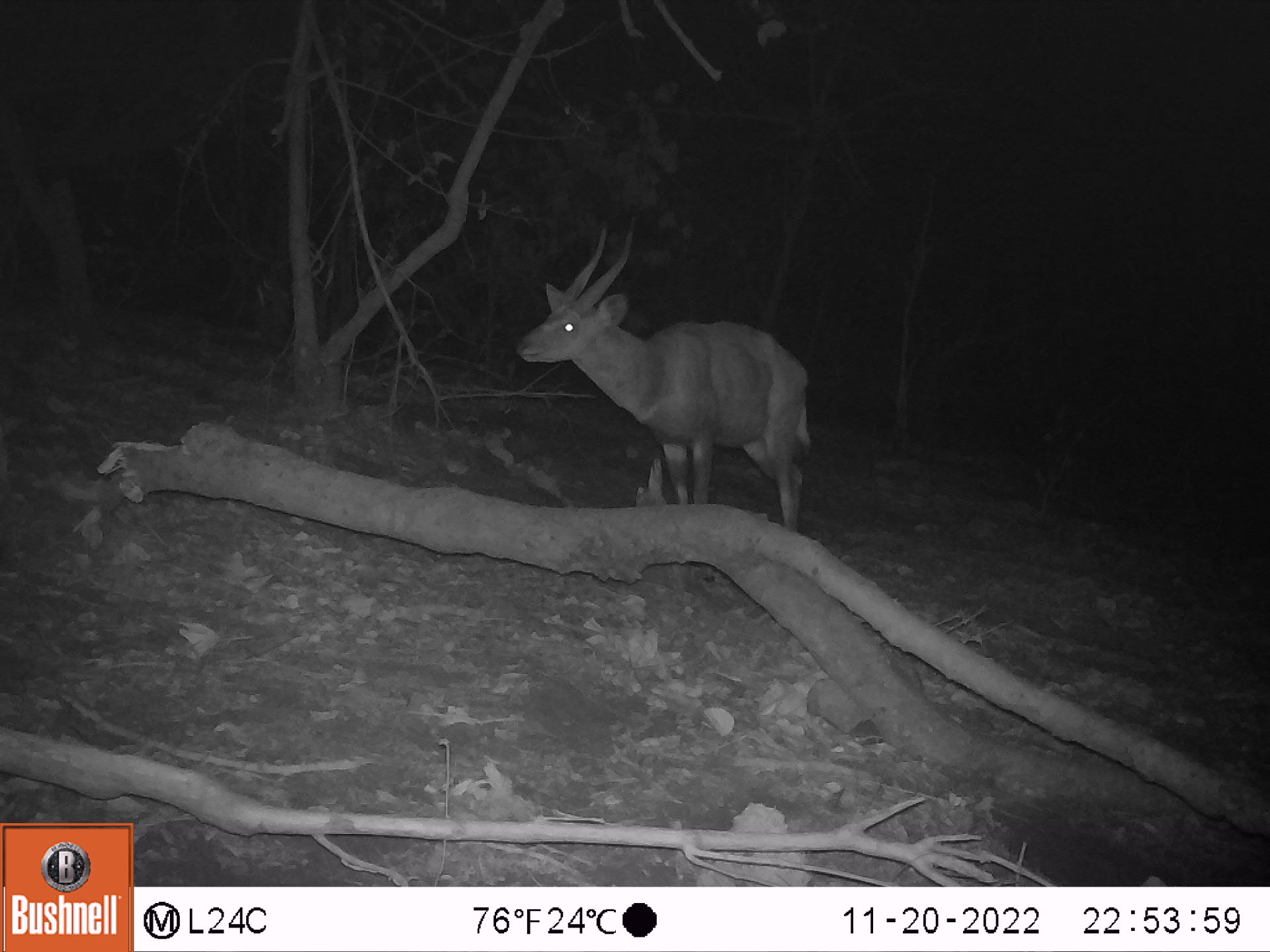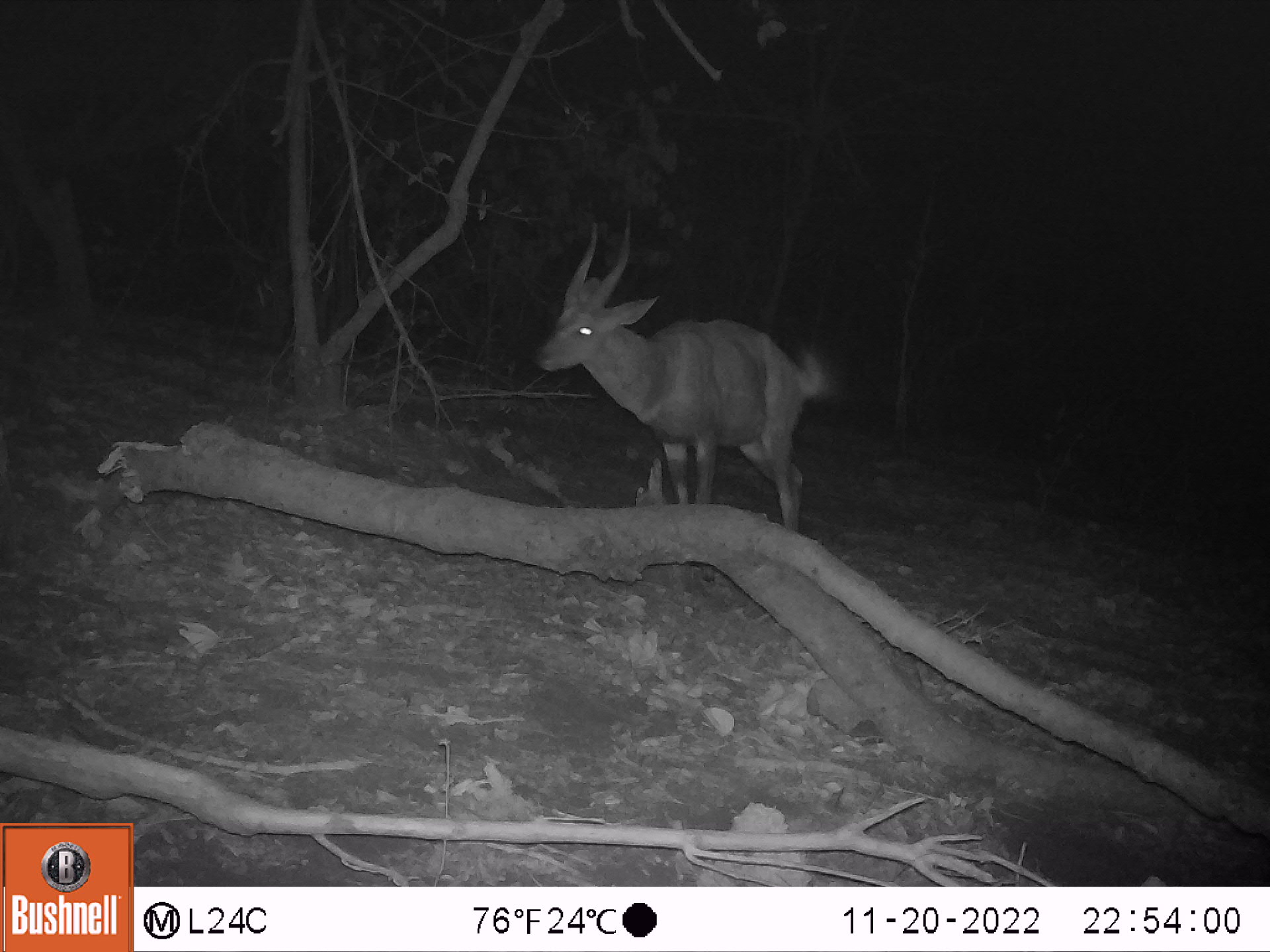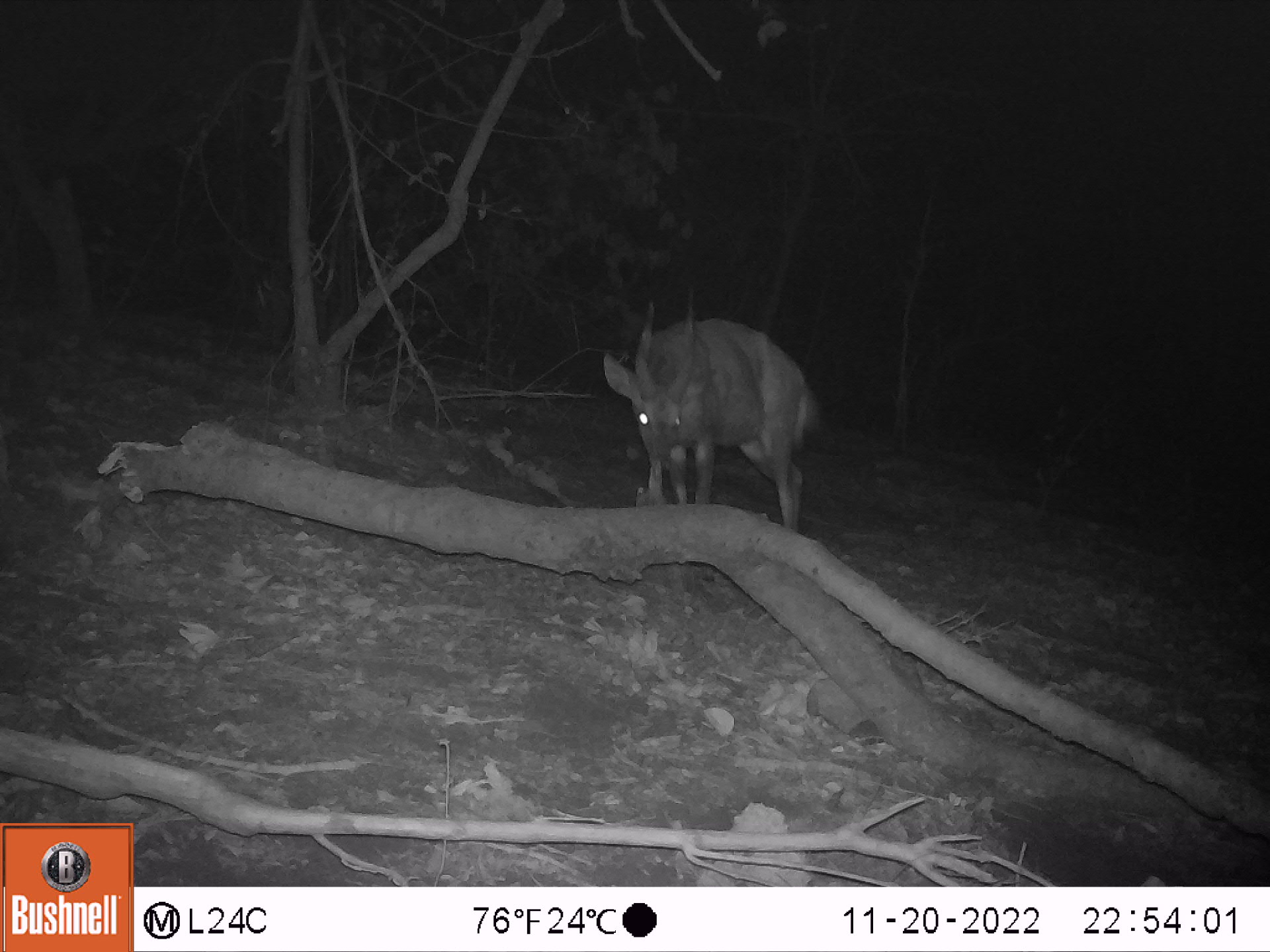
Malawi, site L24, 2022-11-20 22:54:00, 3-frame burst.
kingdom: Animalia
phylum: Chordata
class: Mammalia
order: Artiodactyla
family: Bovidae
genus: Tragelaphus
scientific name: Tragelaphus sylvaticus sylvaticus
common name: cape bushbuck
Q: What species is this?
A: Cape bushbuck (Tragelaphus sylvaticus sylvaticus).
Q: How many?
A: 1.